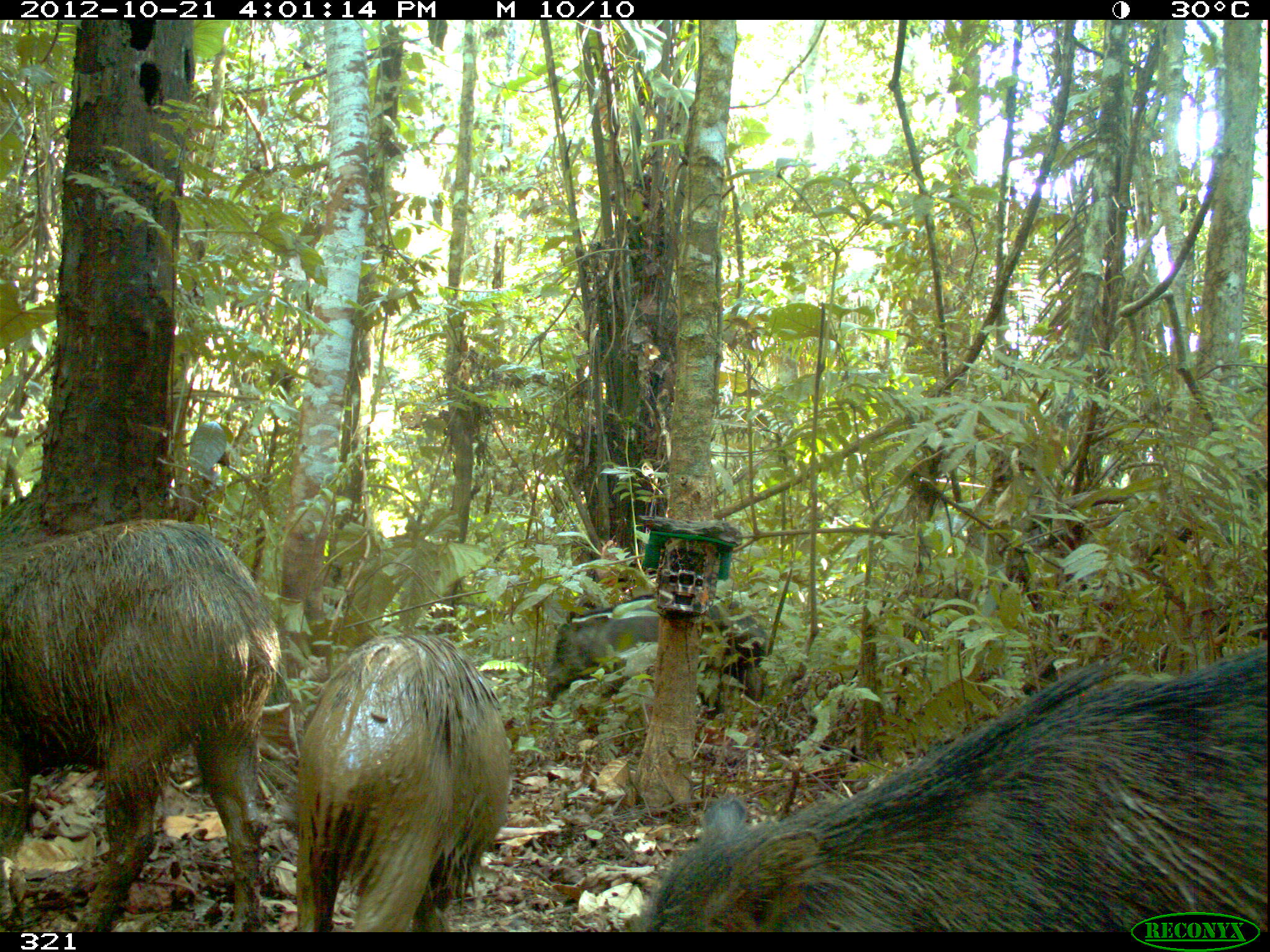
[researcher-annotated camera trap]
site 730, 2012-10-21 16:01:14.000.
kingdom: Animalia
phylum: Chordata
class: Mammalia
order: Artiodactyla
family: Tayassuidae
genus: Tayassu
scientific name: Tayassu pecari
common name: white-lipped peccary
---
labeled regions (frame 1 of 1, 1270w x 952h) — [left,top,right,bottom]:
tayassu pecari: [633,650,1267,932]; [1,516,282,928]; [294,630,513,930]; [540,591,773,760]